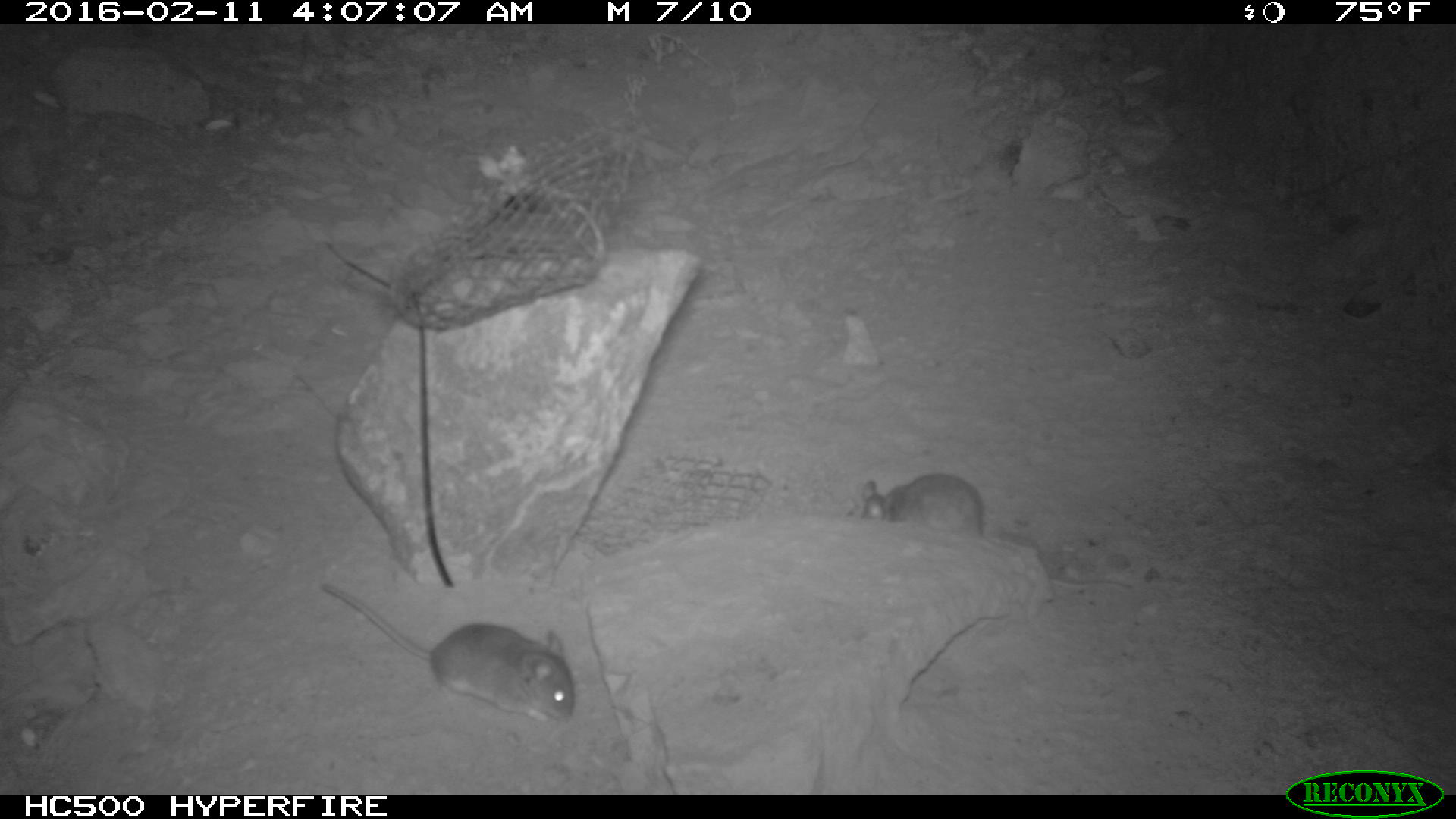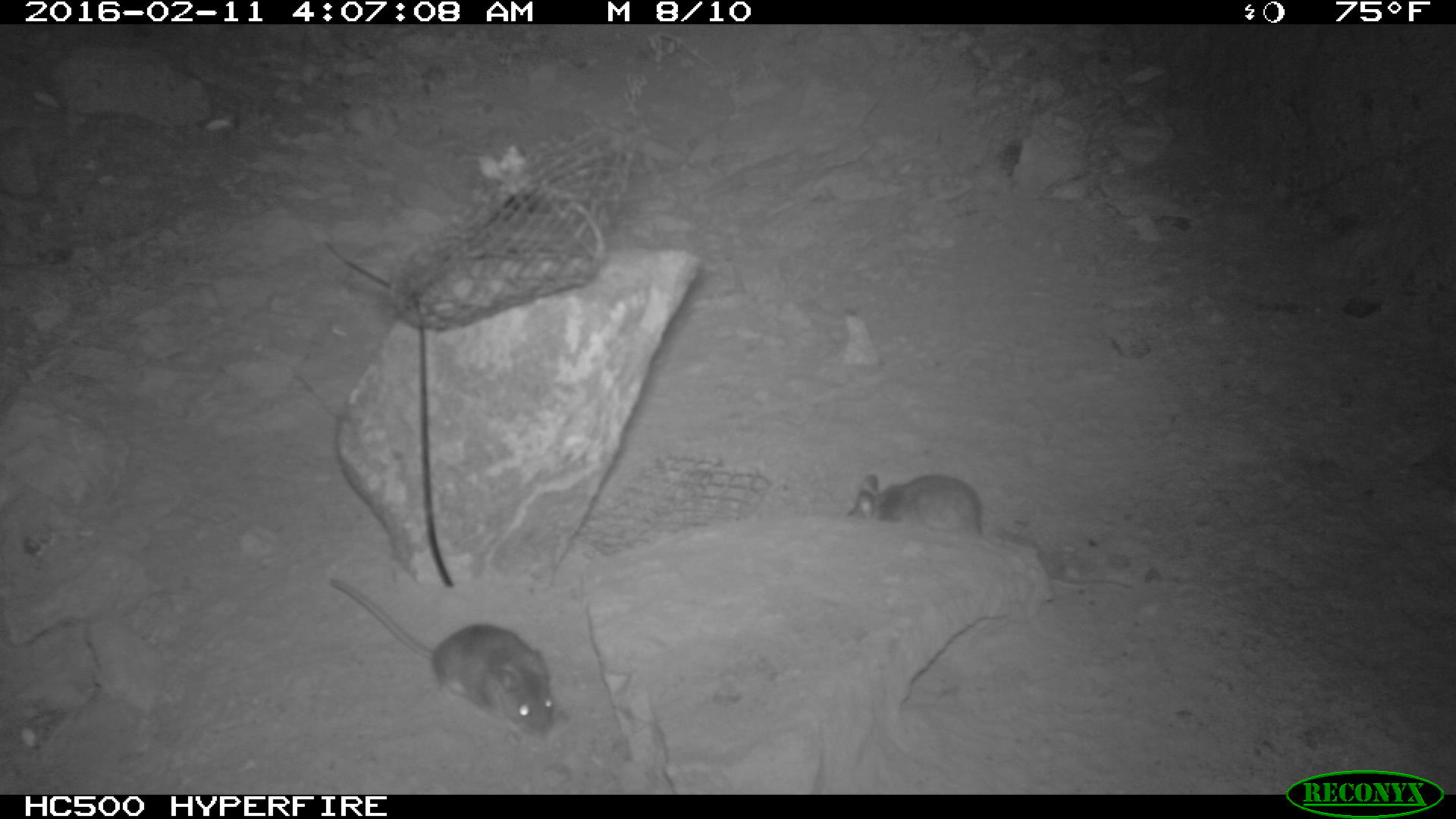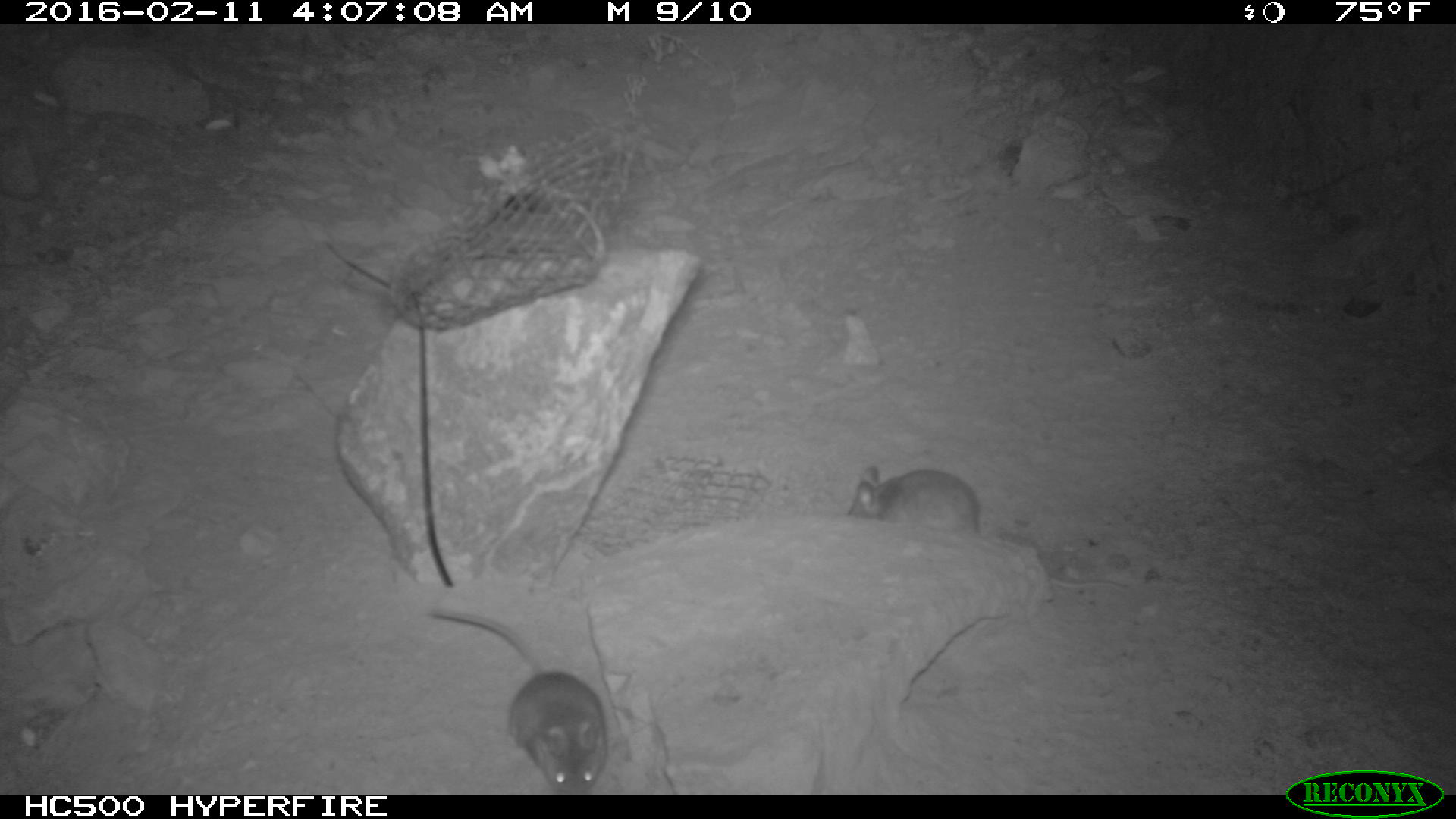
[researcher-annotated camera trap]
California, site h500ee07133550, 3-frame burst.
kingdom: Animalia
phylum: Chordata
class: Mammalia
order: Rodentia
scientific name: Rodentia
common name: rodent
Rodent (Rodentia).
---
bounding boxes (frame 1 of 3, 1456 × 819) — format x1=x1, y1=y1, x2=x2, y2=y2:
rodent: x1=318, y1=579, x2=573, y2=726; x1=861, y1=469, x2=1131, y2=592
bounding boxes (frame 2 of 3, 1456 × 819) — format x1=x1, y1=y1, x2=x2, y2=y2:
rodent: x1=330, y1=579, x2=553, y2=736; x1=847, y1=473, x2=1129, y2=588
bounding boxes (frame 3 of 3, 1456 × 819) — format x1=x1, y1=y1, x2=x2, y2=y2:
rodent: x1=844, y1=465, x2=1127, y2=592; x1=425, y1=607, x2=606, y2=795